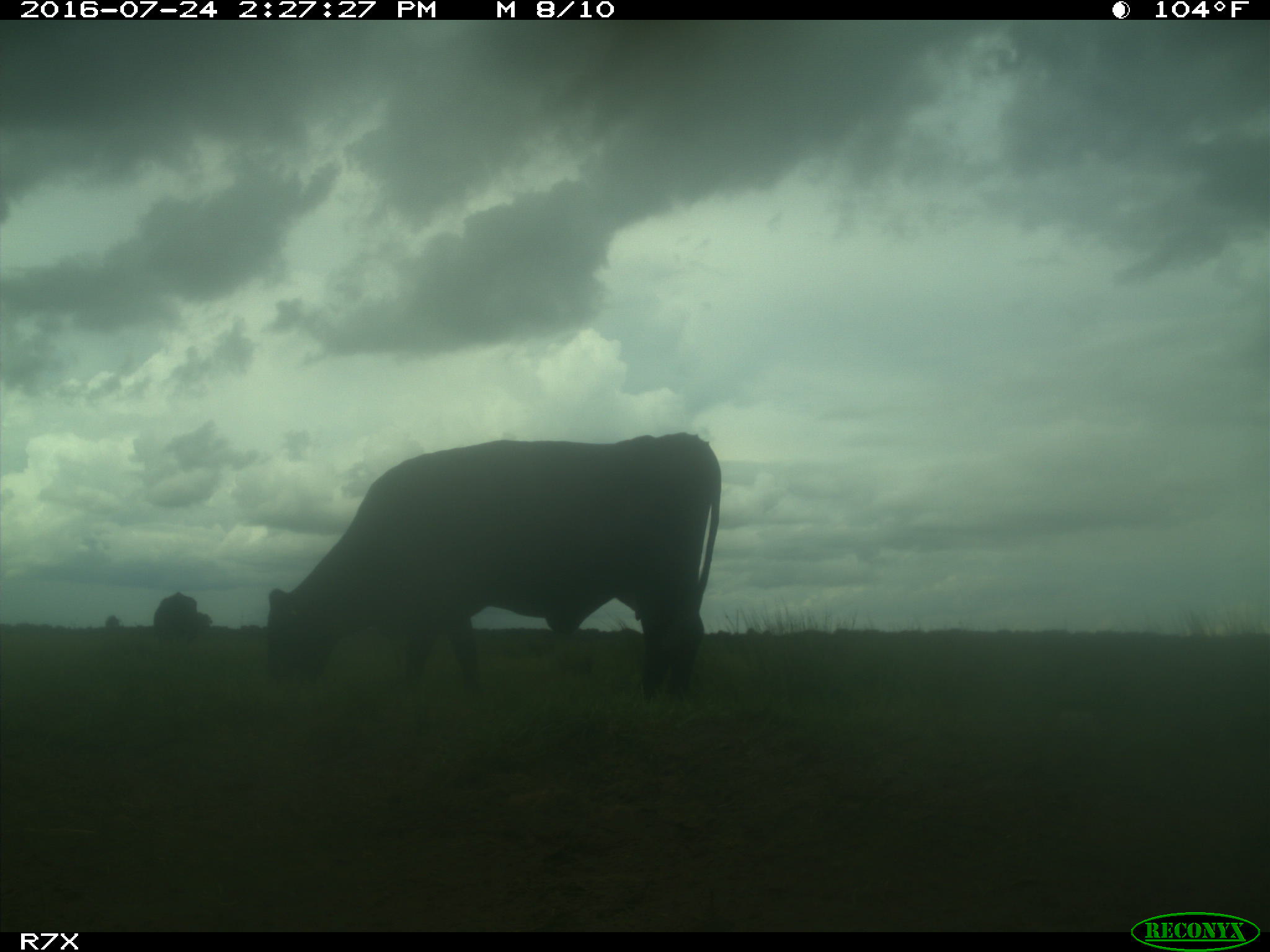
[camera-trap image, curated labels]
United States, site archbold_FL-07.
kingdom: Animalia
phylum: Chordata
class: Mammalia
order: Artiodactyla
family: Bovidae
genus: Bos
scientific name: Bos taurus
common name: domestic cow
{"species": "Bos taurus (domestic cow)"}